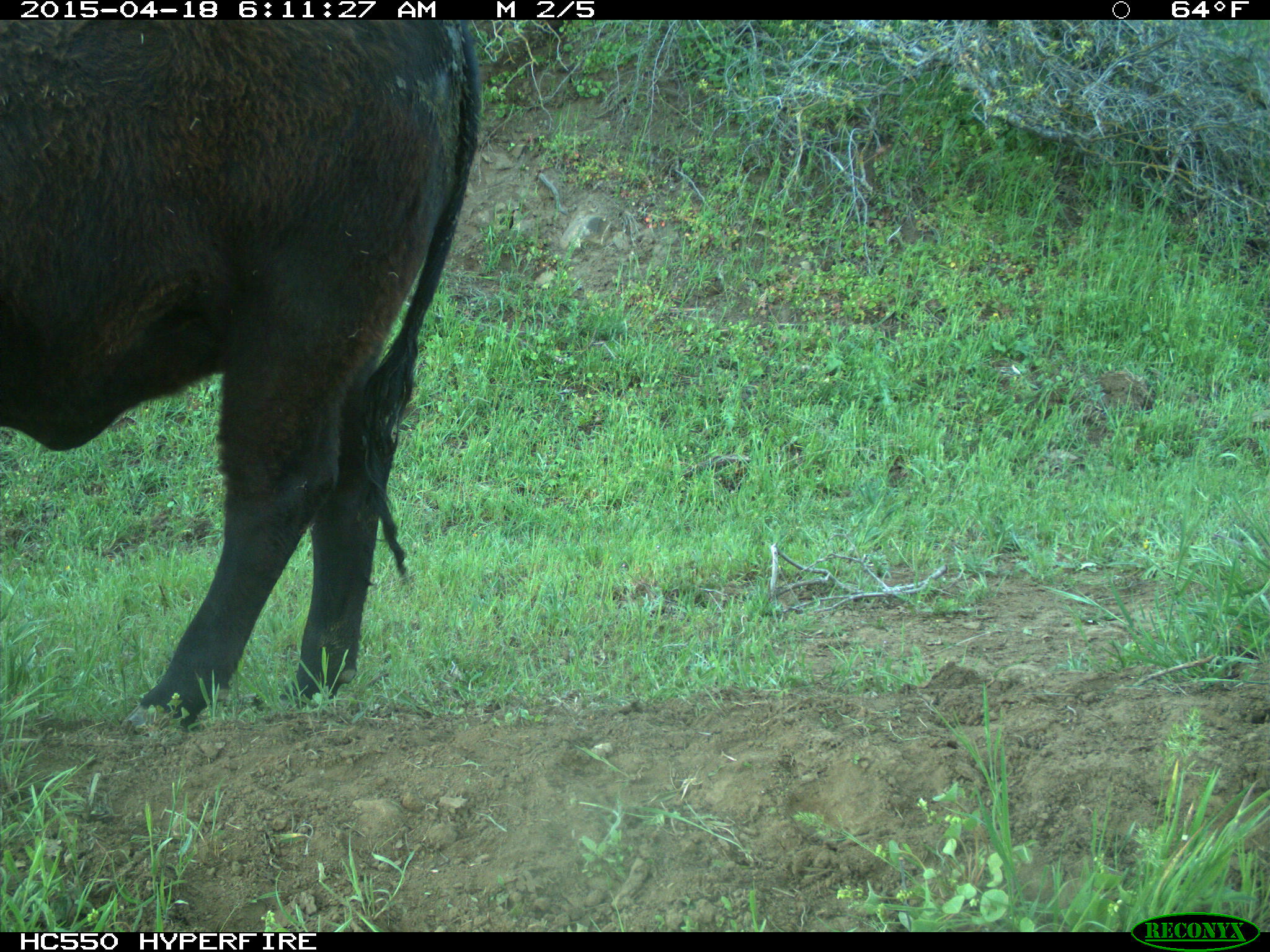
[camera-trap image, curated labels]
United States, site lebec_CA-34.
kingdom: Animalia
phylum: Chordata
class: Mammalia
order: Artiodactyla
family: Bovidae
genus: Bos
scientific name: Bos taurus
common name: domestic cow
Bos taurus (domestic cow).